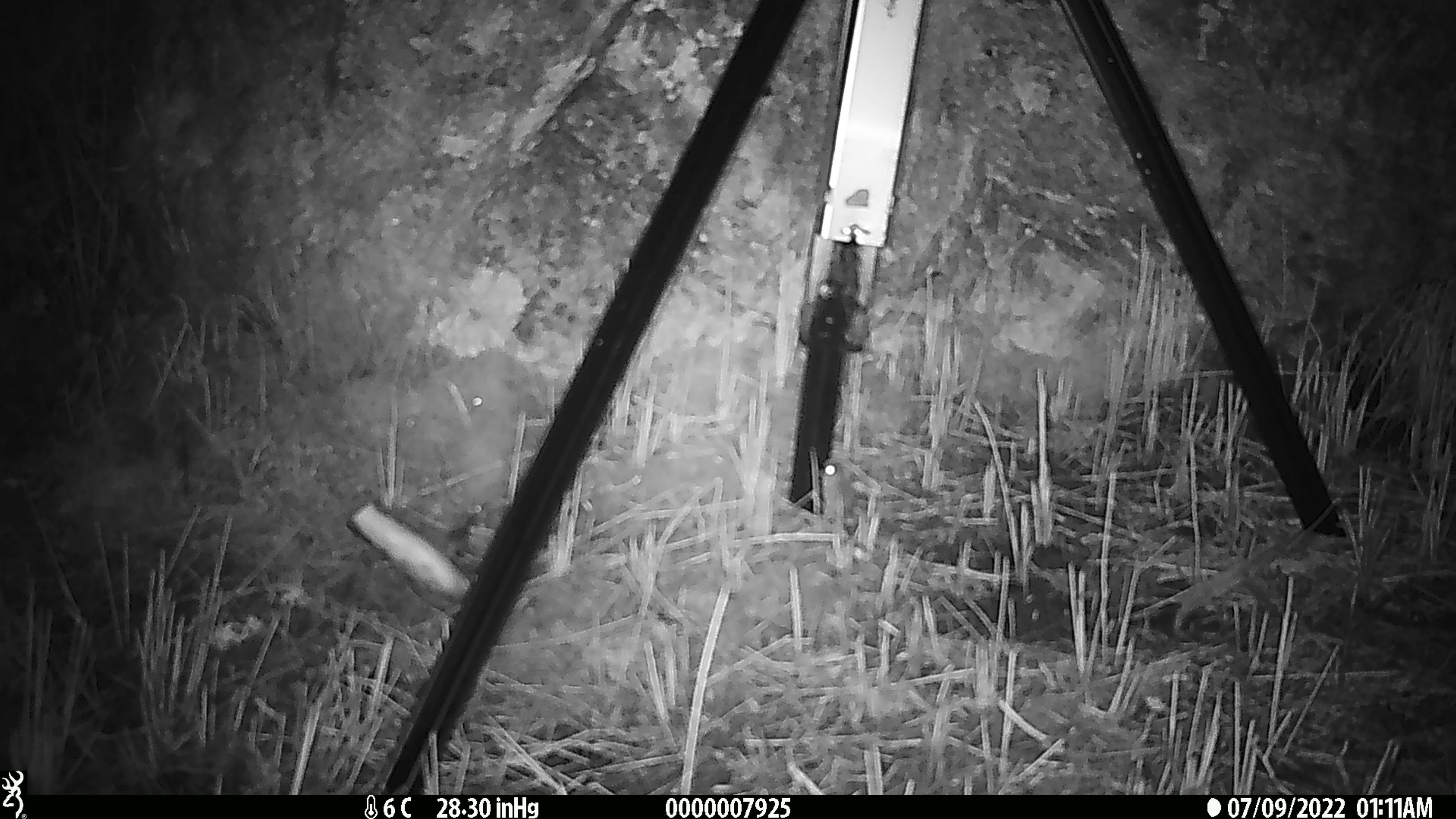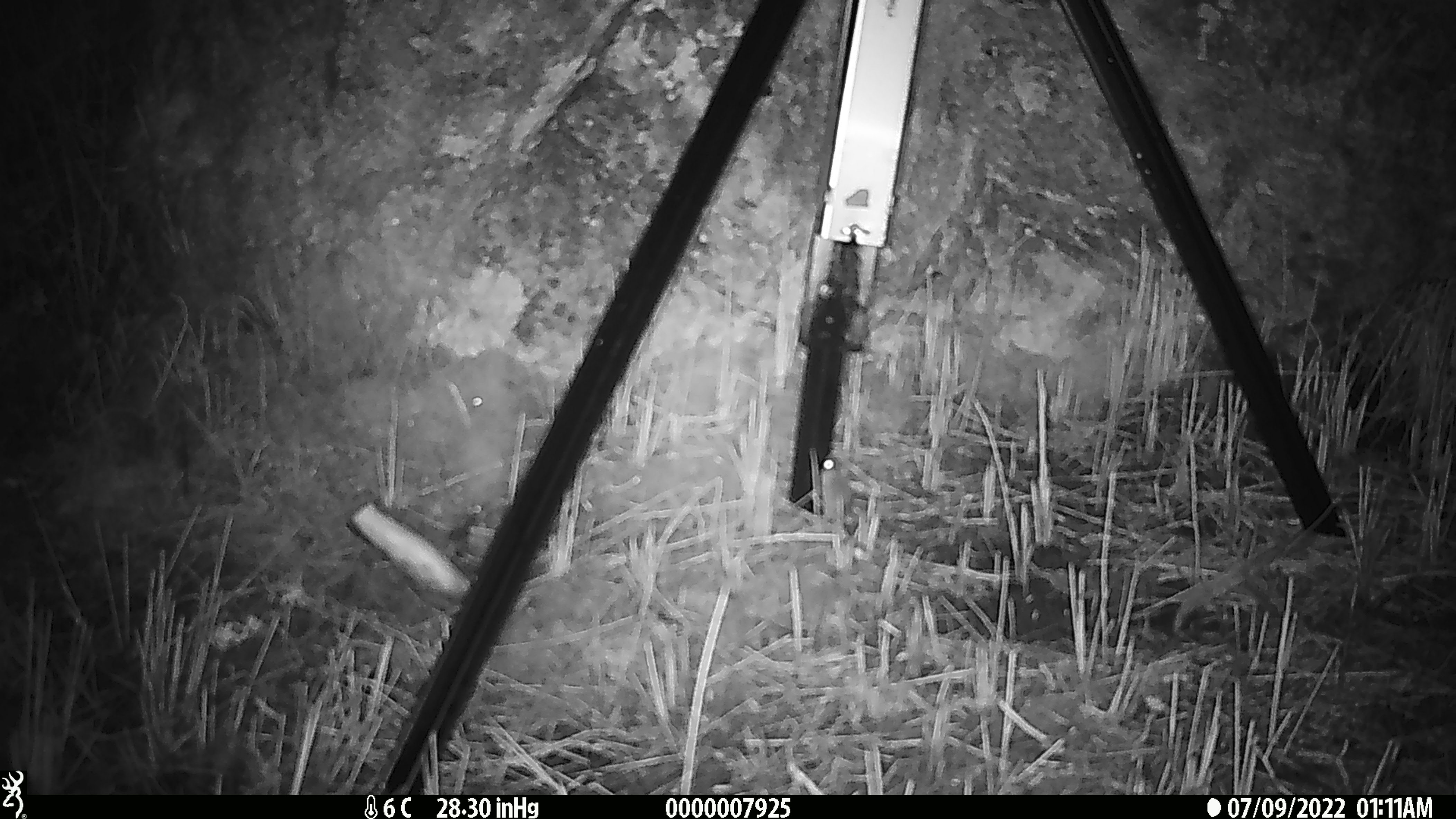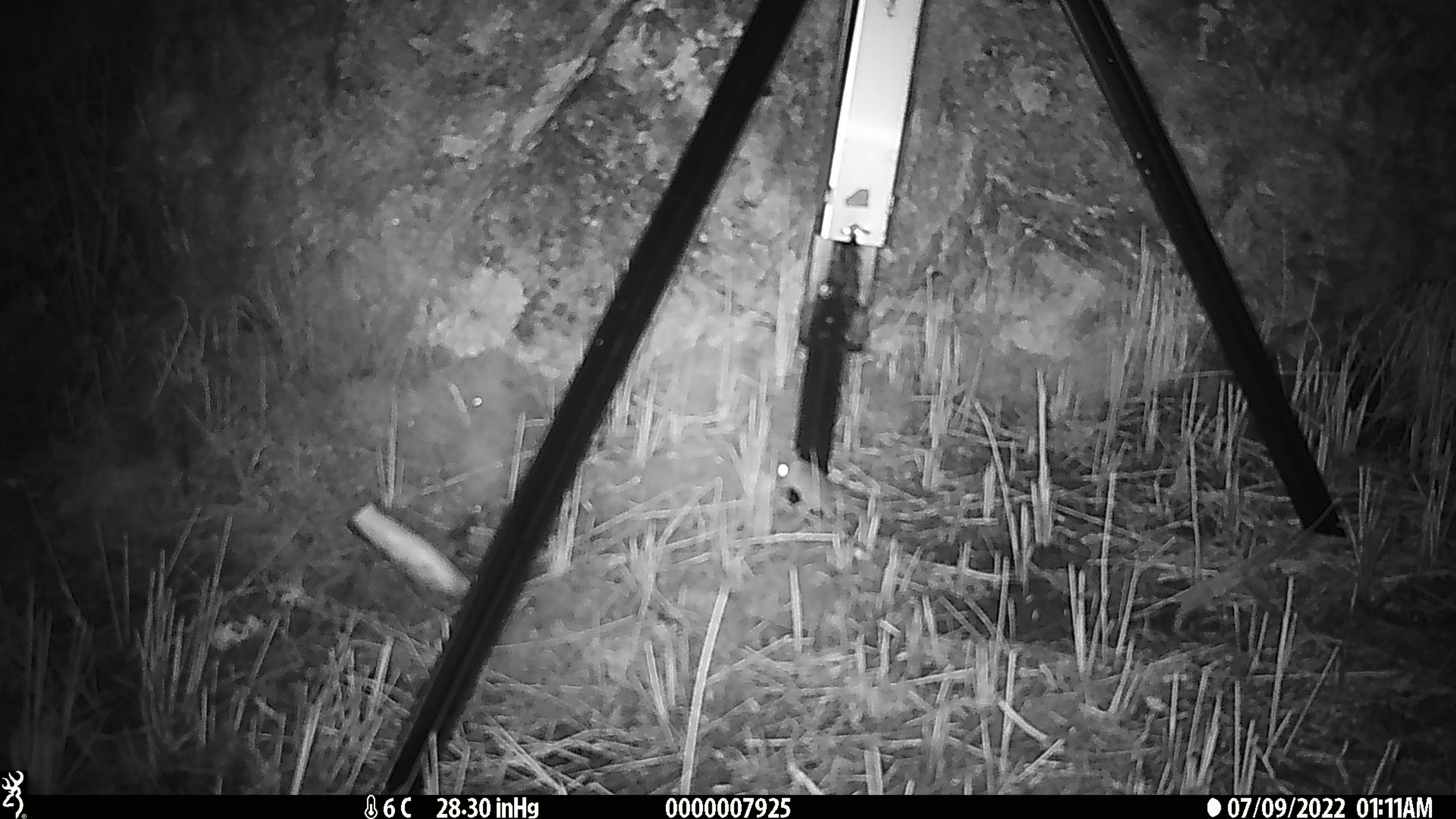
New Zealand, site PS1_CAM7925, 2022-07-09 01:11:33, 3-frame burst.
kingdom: Animalia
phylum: Chordata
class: Mammalia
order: Rodentia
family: Muridae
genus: Mus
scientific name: Mus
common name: mouse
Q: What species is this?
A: Mouse (Mus).